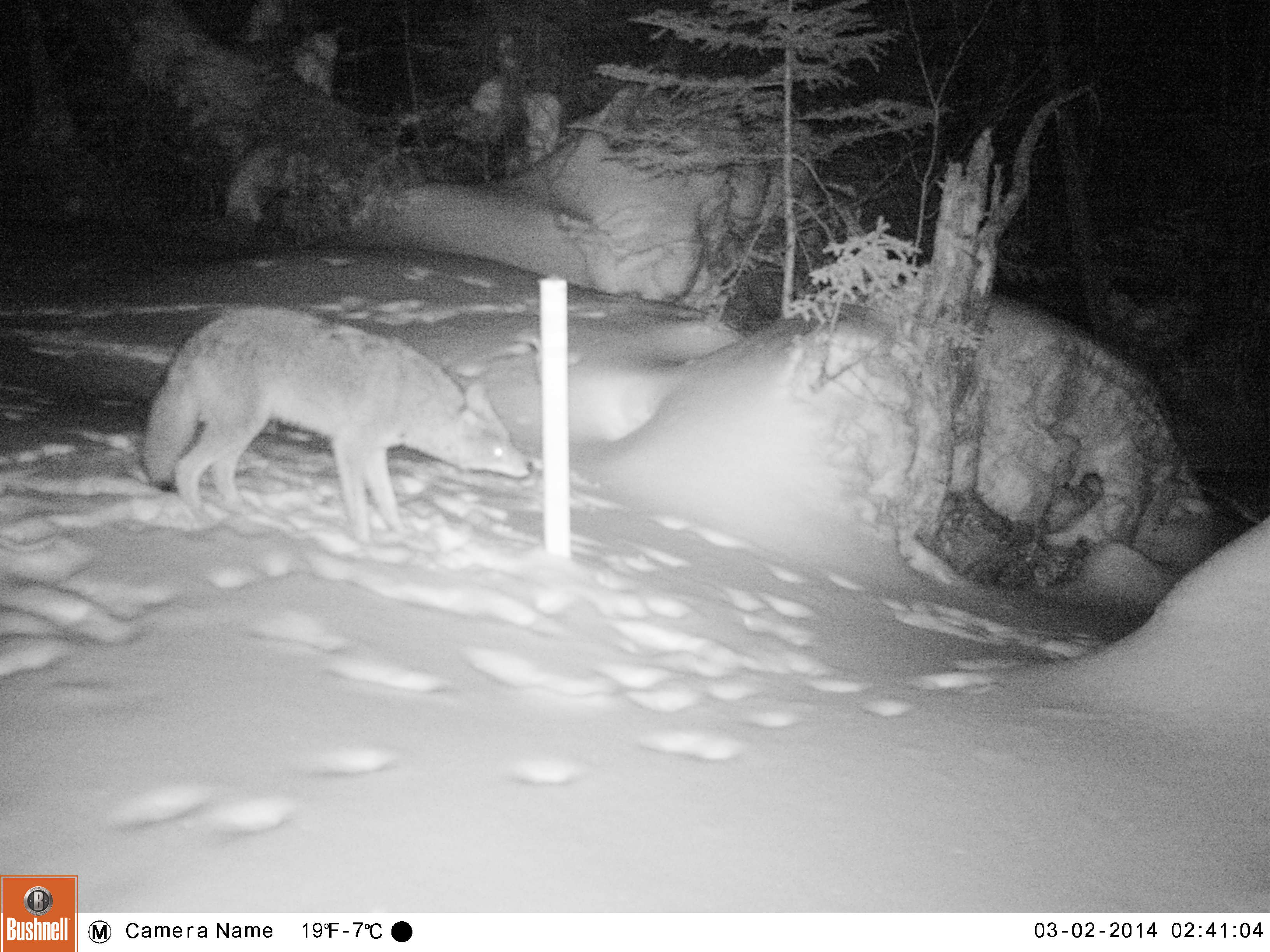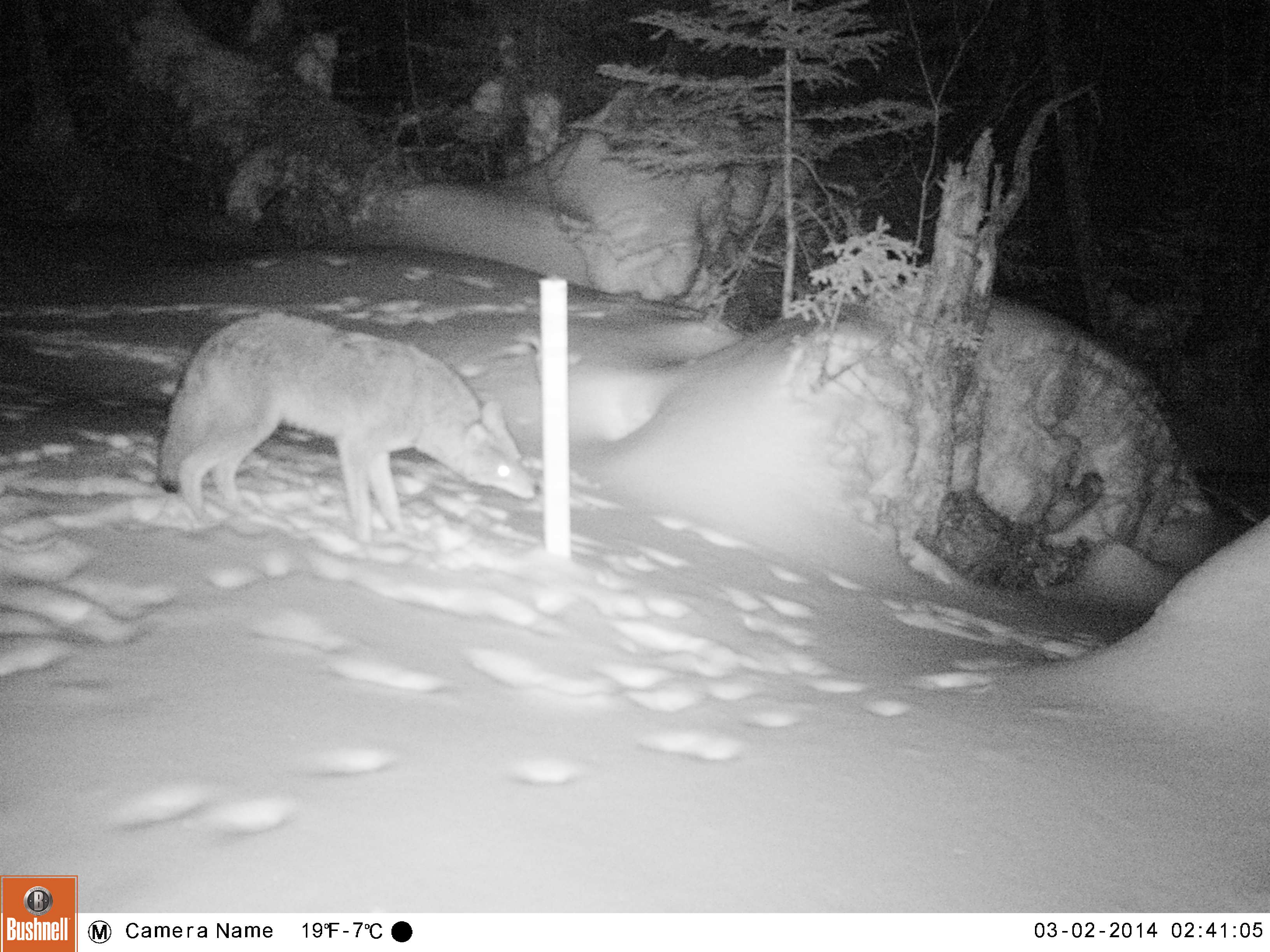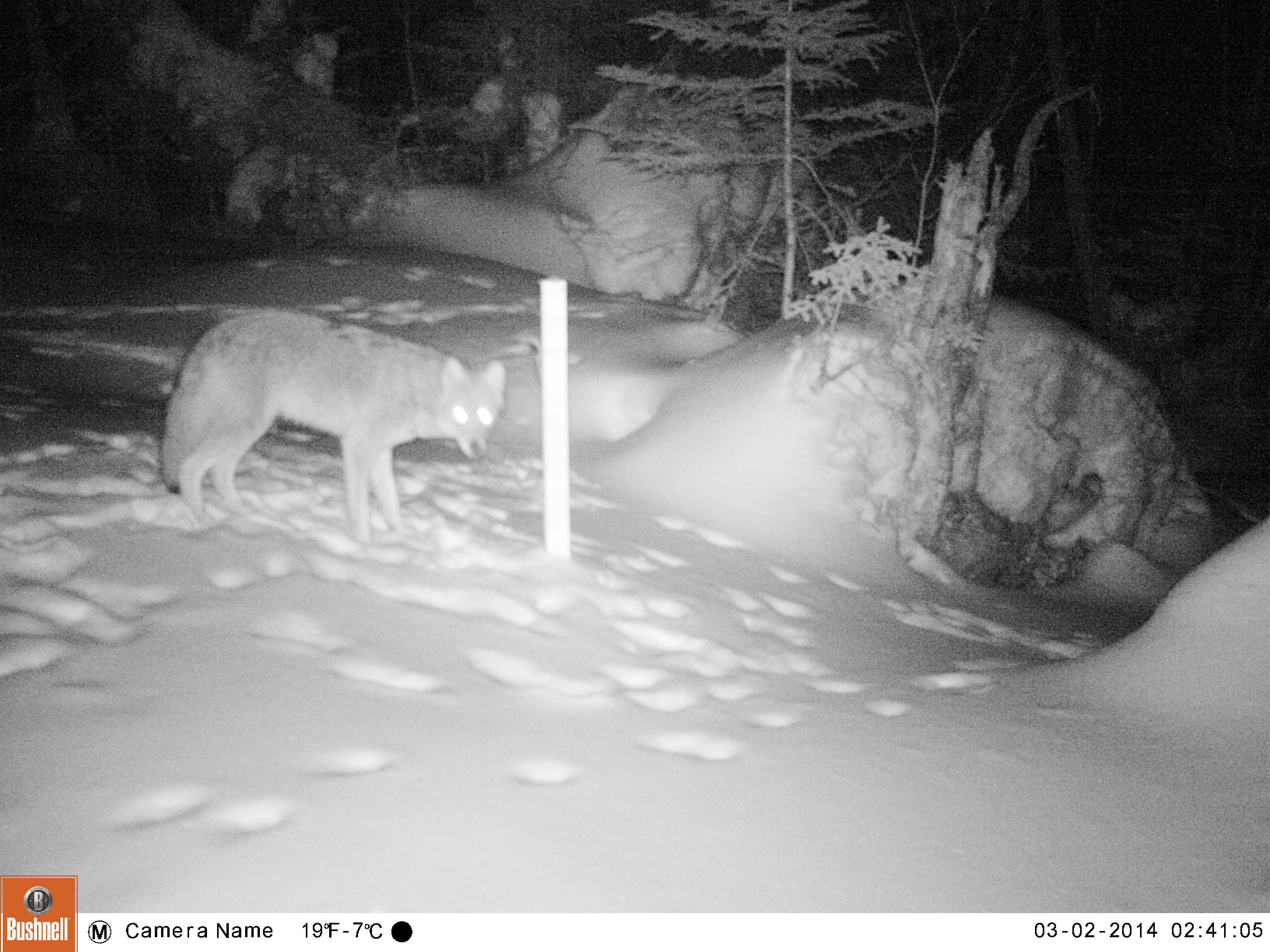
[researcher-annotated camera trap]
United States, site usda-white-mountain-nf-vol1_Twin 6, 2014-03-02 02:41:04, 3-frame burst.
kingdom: Animalia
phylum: Chordata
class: Mammalia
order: Carnivora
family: Canidae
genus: Canis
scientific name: Canis latrans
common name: coyote